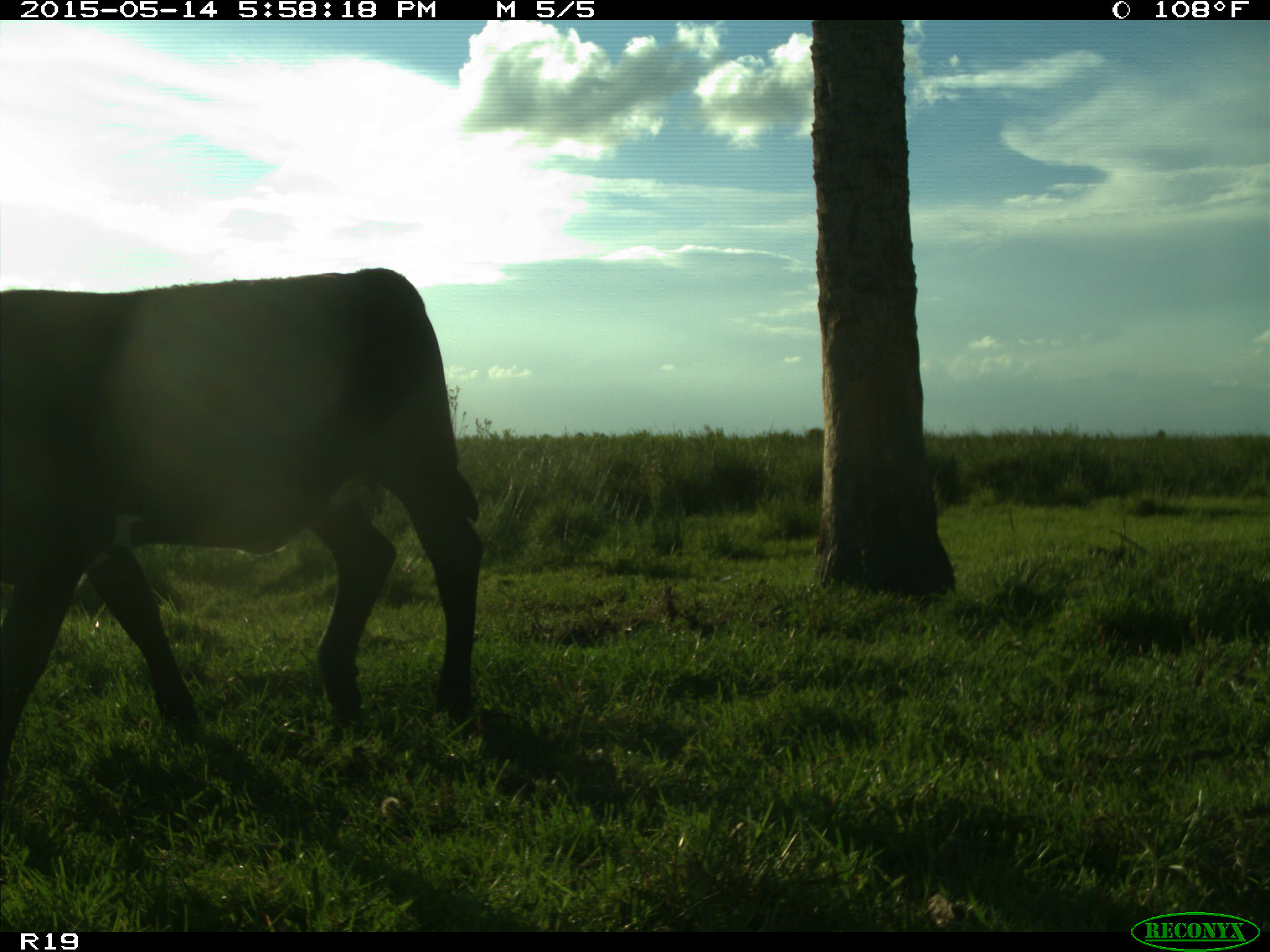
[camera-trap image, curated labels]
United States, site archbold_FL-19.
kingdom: Animalia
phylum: Chordata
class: Mammalia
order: Artiodactyla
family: Bovidae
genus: Bos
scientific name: Bos taurus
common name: domestic cow